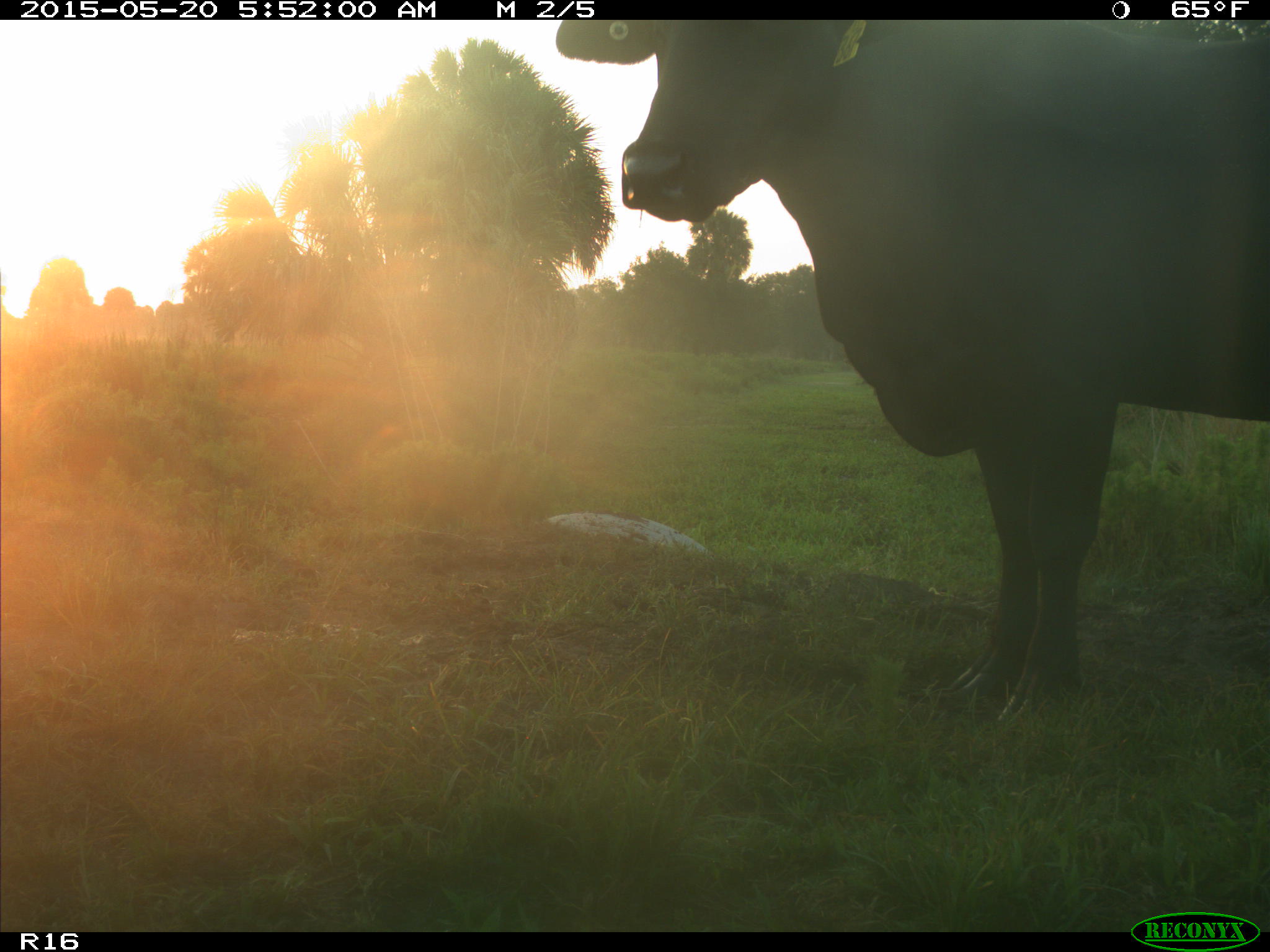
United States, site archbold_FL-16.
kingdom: Animalia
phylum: Chordata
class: Mammalia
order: Artiodactyla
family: Bovidae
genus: Bos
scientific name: Bos taurus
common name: domestic cow